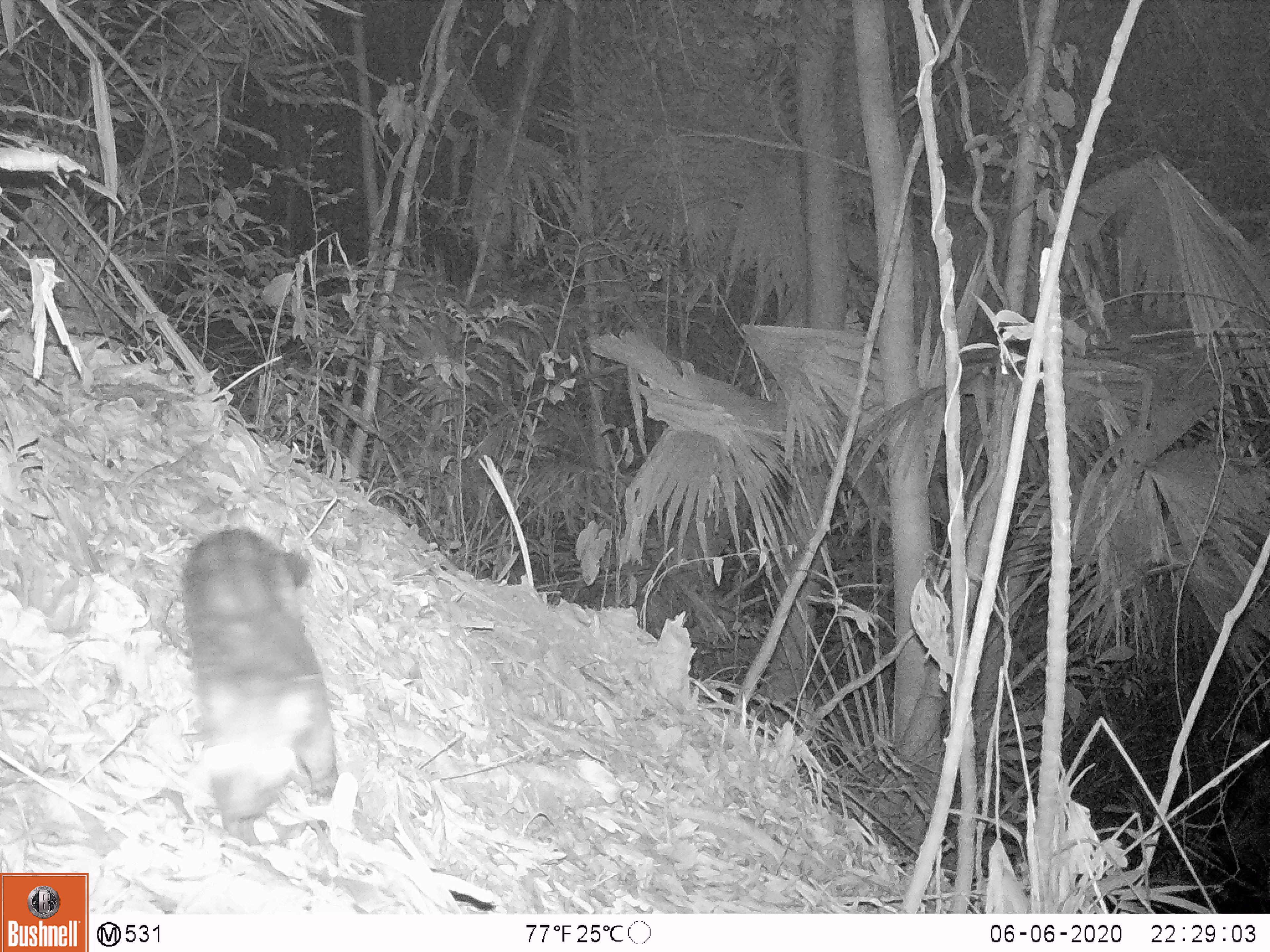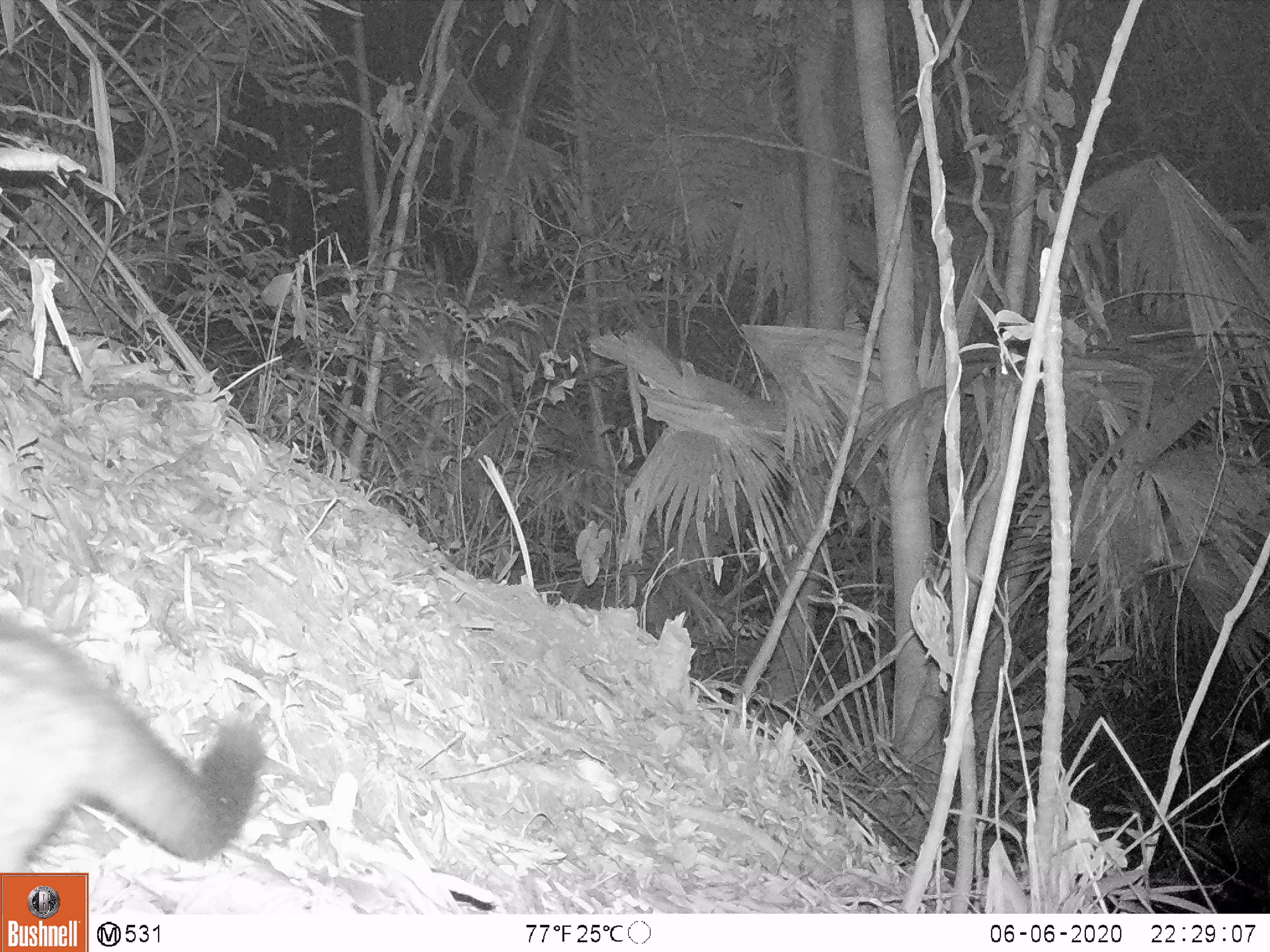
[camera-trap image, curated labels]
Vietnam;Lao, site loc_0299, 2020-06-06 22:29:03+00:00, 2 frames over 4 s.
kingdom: Animalia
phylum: Chordata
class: Mammalia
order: Carnivora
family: Viverridae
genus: Paradoxurus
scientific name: Paradoxurus hermaphroditus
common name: common palm civet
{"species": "common palm civet (Paradoxurus hermaphroditus)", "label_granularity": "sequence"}